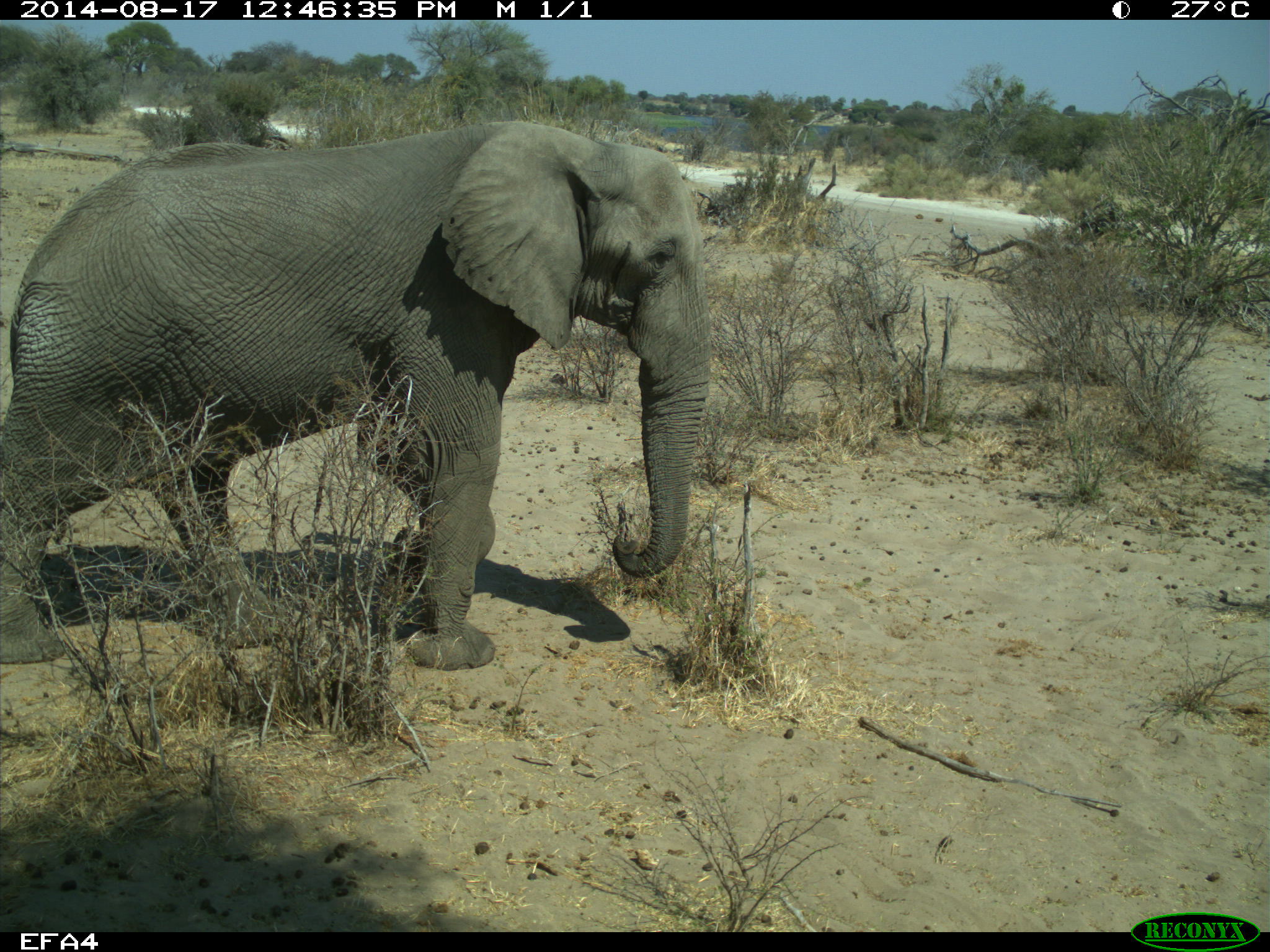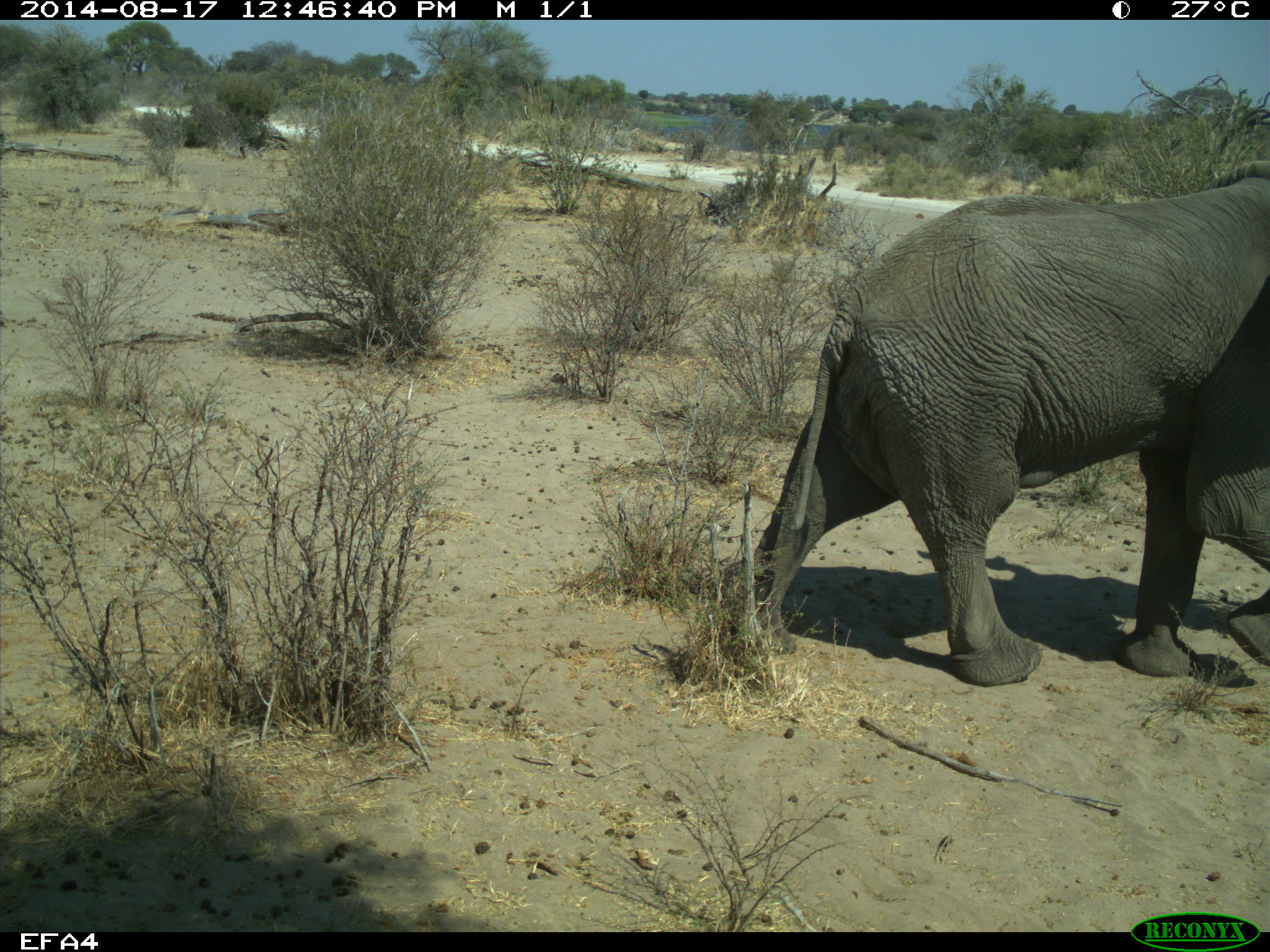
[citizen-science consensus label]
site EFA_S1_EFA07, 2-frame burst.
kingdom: Animalia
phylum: Chordata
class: Mammalia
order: Proboscidea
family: Elephantidae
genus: Loxodonta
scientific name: Loxodonta africana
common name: african bush elephant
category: elephant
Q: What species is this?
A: Elephant (african bush elephant) (Loxodonta africana).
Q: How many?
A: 1.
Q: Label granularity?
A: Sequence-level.